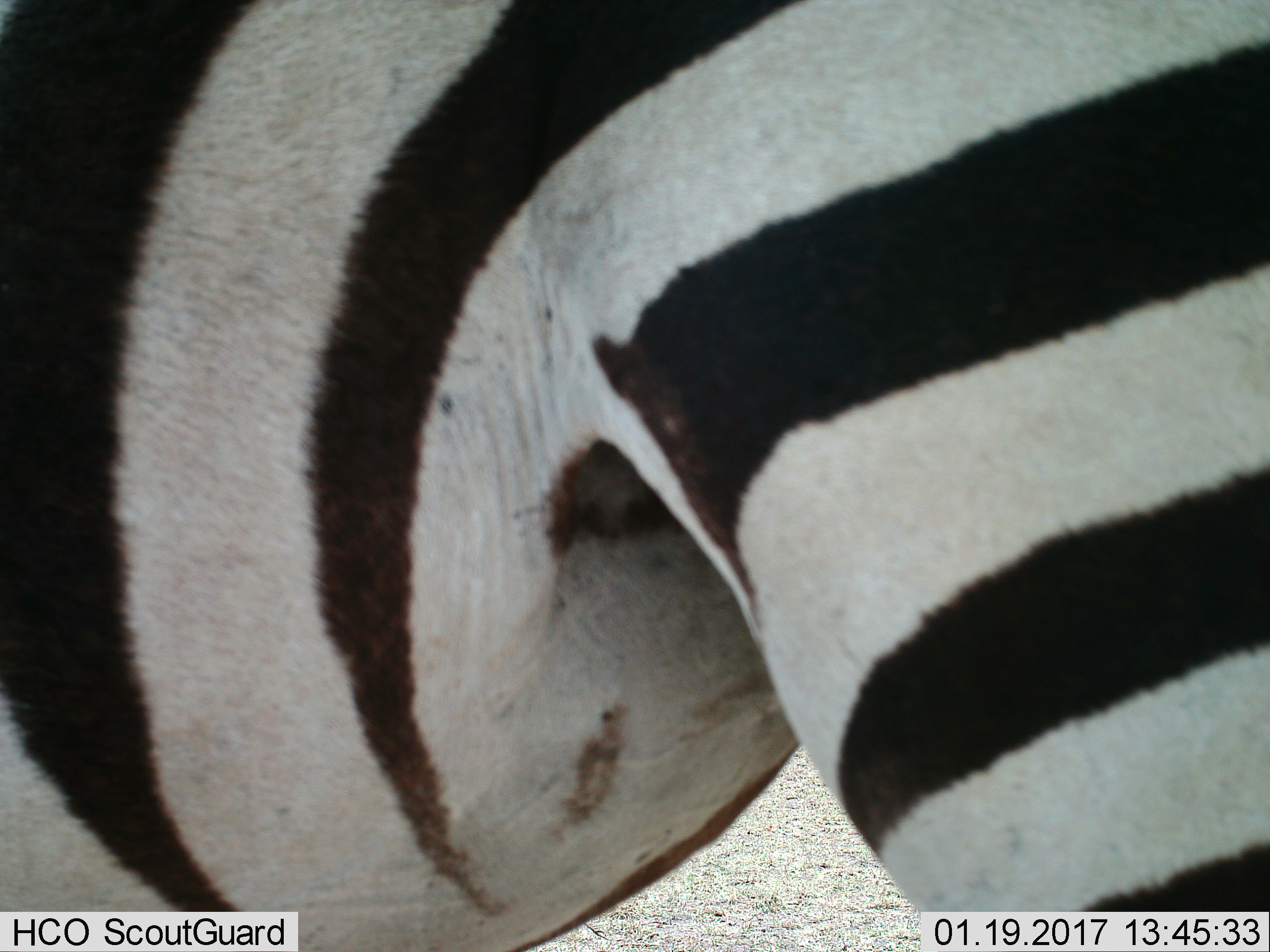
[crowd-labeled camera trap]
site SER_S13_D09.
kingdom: Animalia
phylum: Chordata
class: Mammalia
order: Perissodactyla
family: Equidae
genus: Equus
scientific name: Equus quagga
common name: plains zebra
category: zebraplains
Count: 1.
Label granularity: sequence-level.